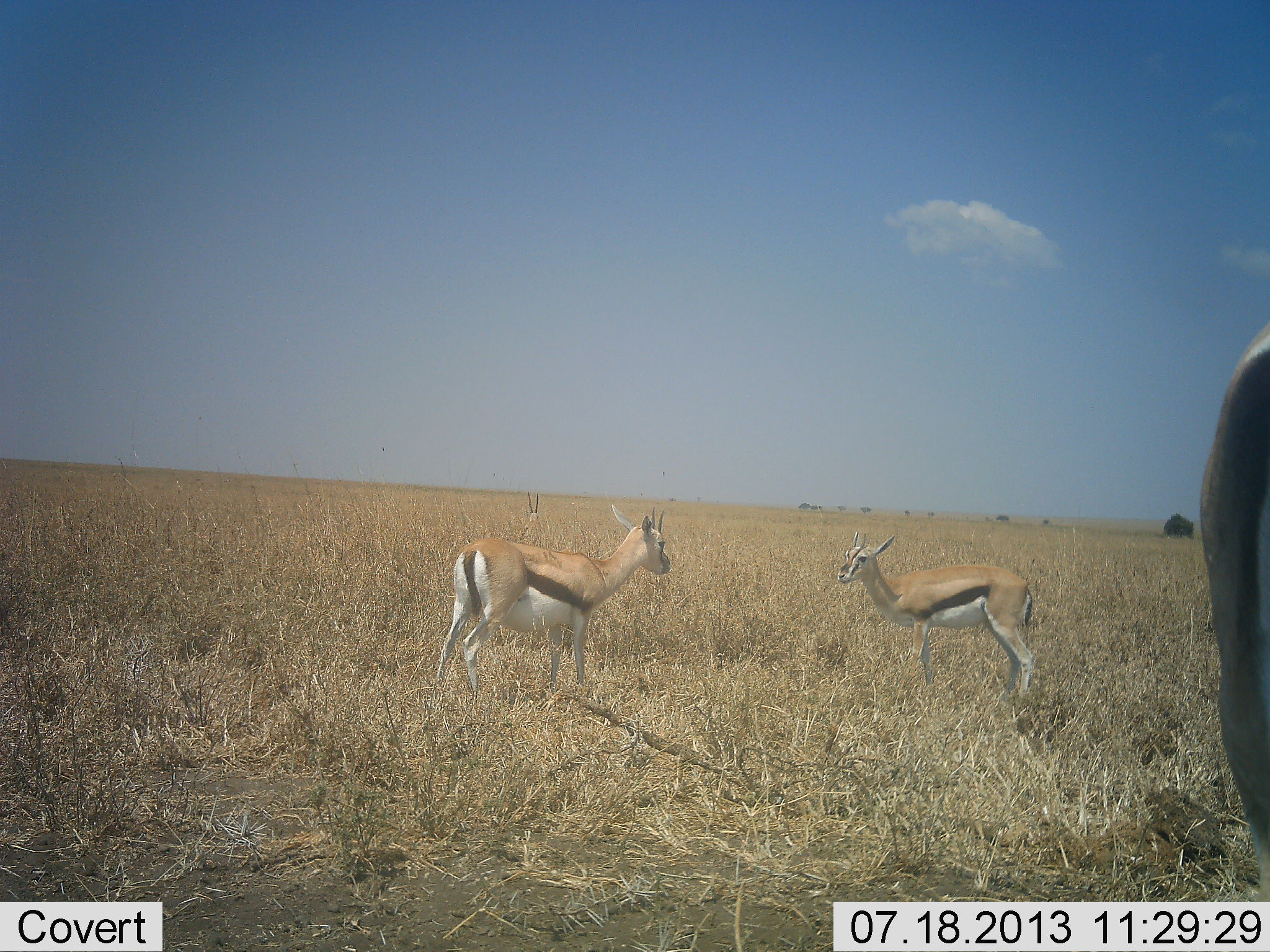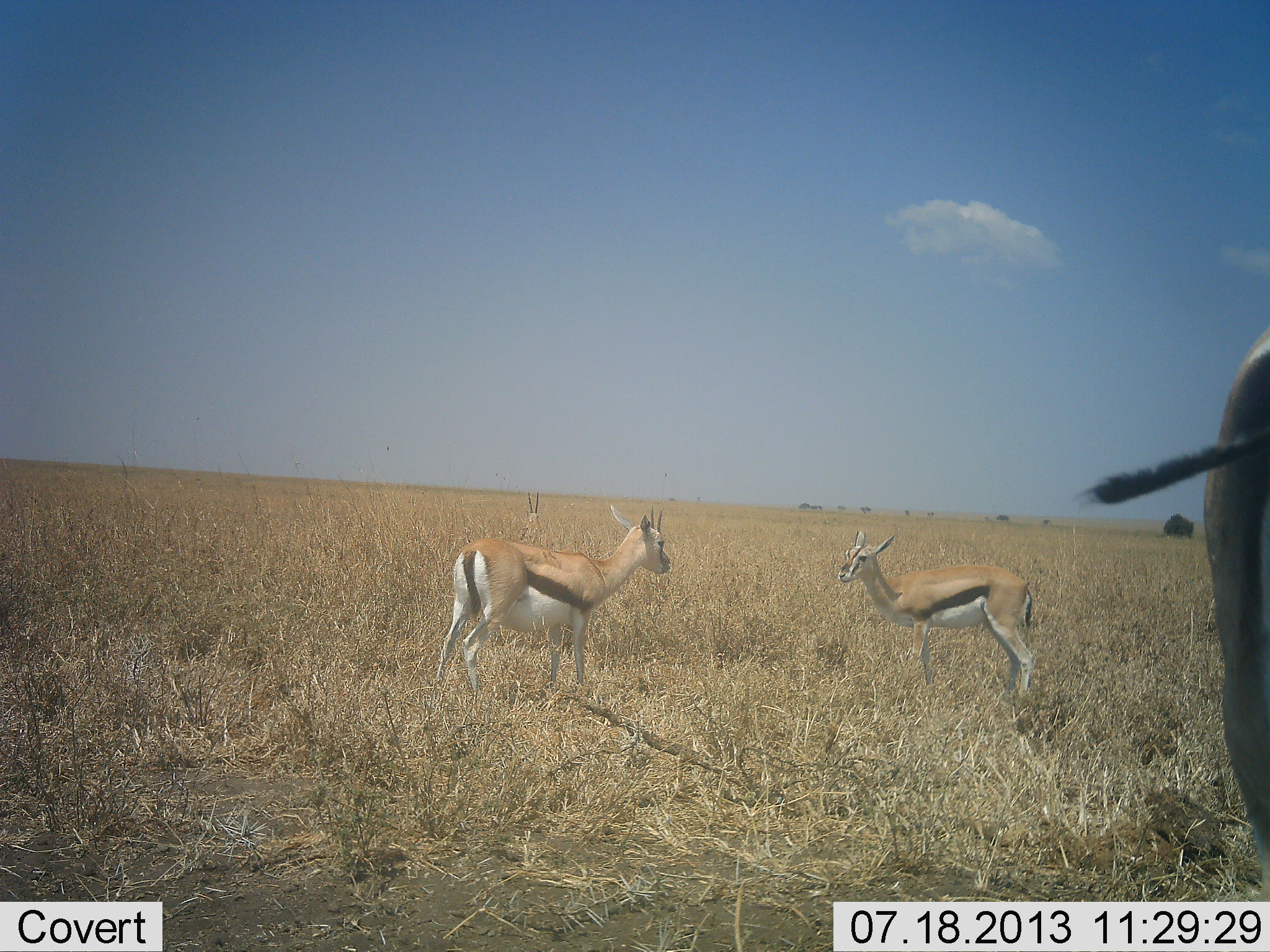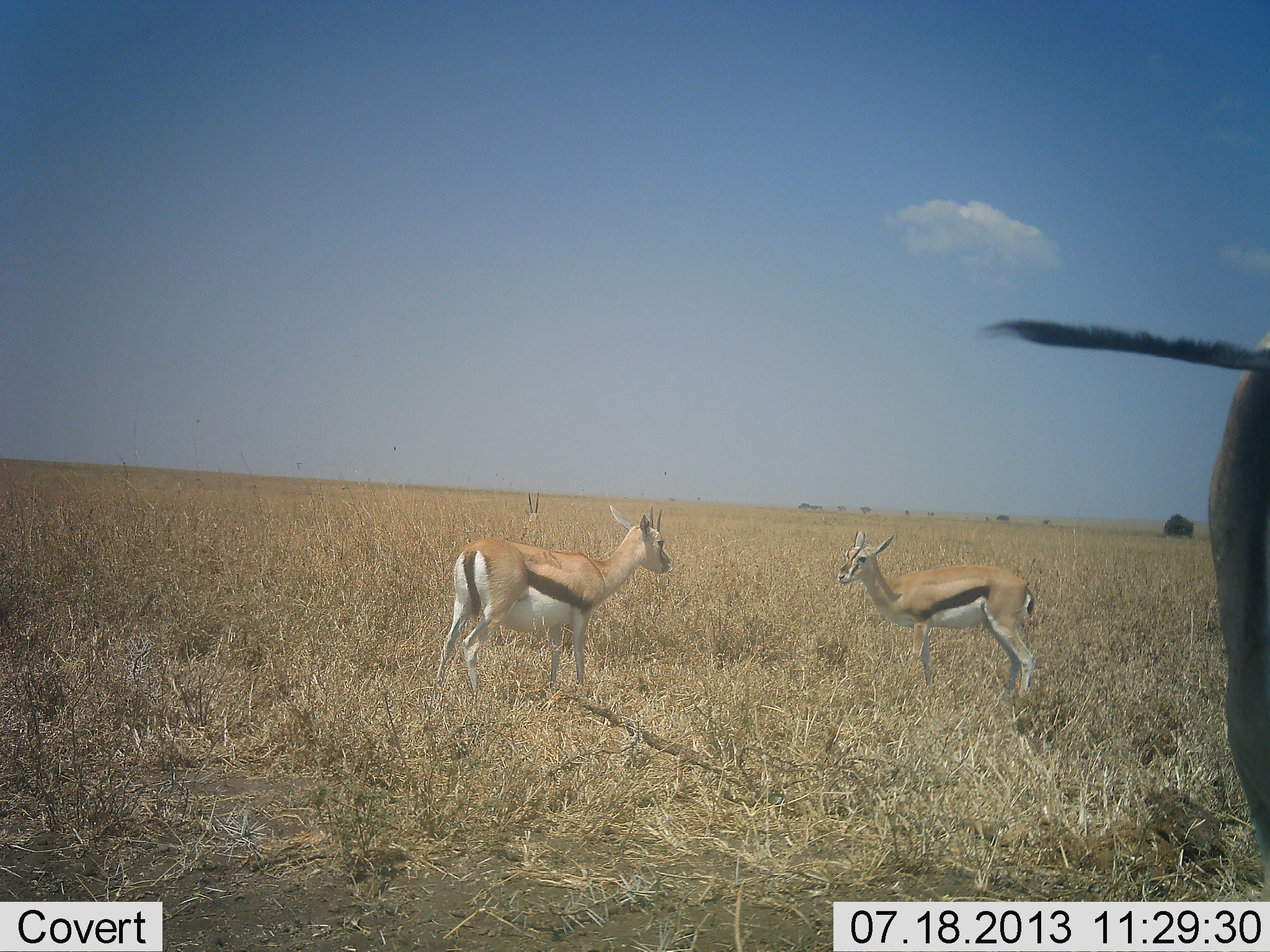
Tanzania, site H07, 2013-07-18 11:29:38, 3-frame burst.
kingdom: Animalia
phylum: Chordata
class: Mammalia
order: Artiodactyla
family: Bovidae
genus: Eudorcas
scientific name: Eudorcas thomsonii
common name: thomson's gazelle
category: gazellethomsons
Gazellethomsons (thomson's gazelle) (Eudorcas thomsonii), count 4. Behavior (volunteer vote fractions): standing 100%, resting 0%, moving 20%, interacting 10%. Young present (vote fraction): 0%. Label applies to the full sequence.